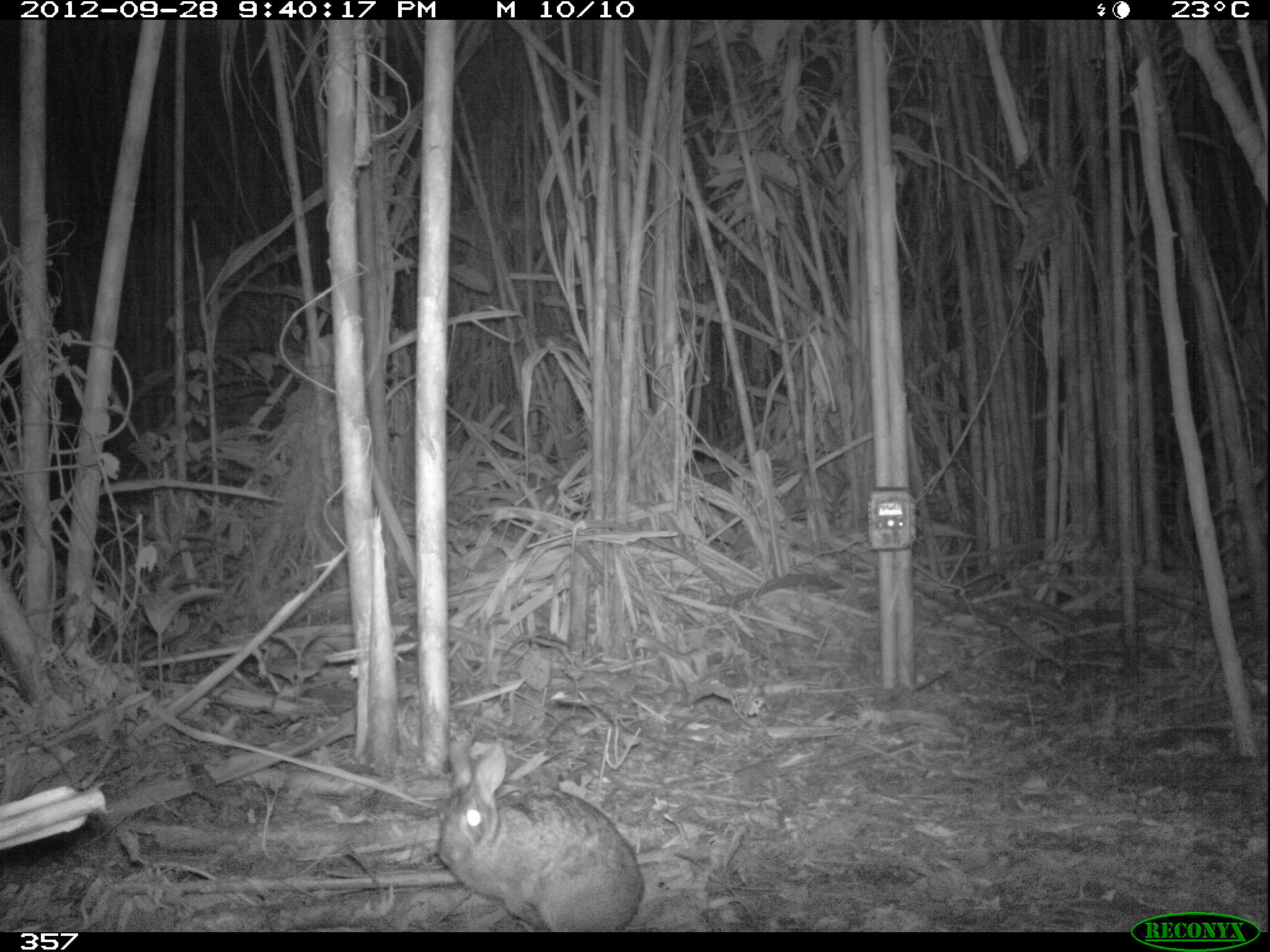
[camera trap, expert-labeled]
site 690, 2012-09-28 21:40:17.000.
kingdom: Animalia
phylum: Chordata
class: Mammalia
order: Lagomorpha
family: Leporidae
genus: Sylvilagus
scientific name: Sylvilagus brasiliensis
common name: tapeti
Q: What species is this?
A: Sylvilagus brasiliensis (tapeti).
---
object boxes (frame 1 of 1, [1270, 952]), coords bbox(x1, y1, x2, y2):
sylvilagus brasiliensis: bbox(433, 732, 644, 932)